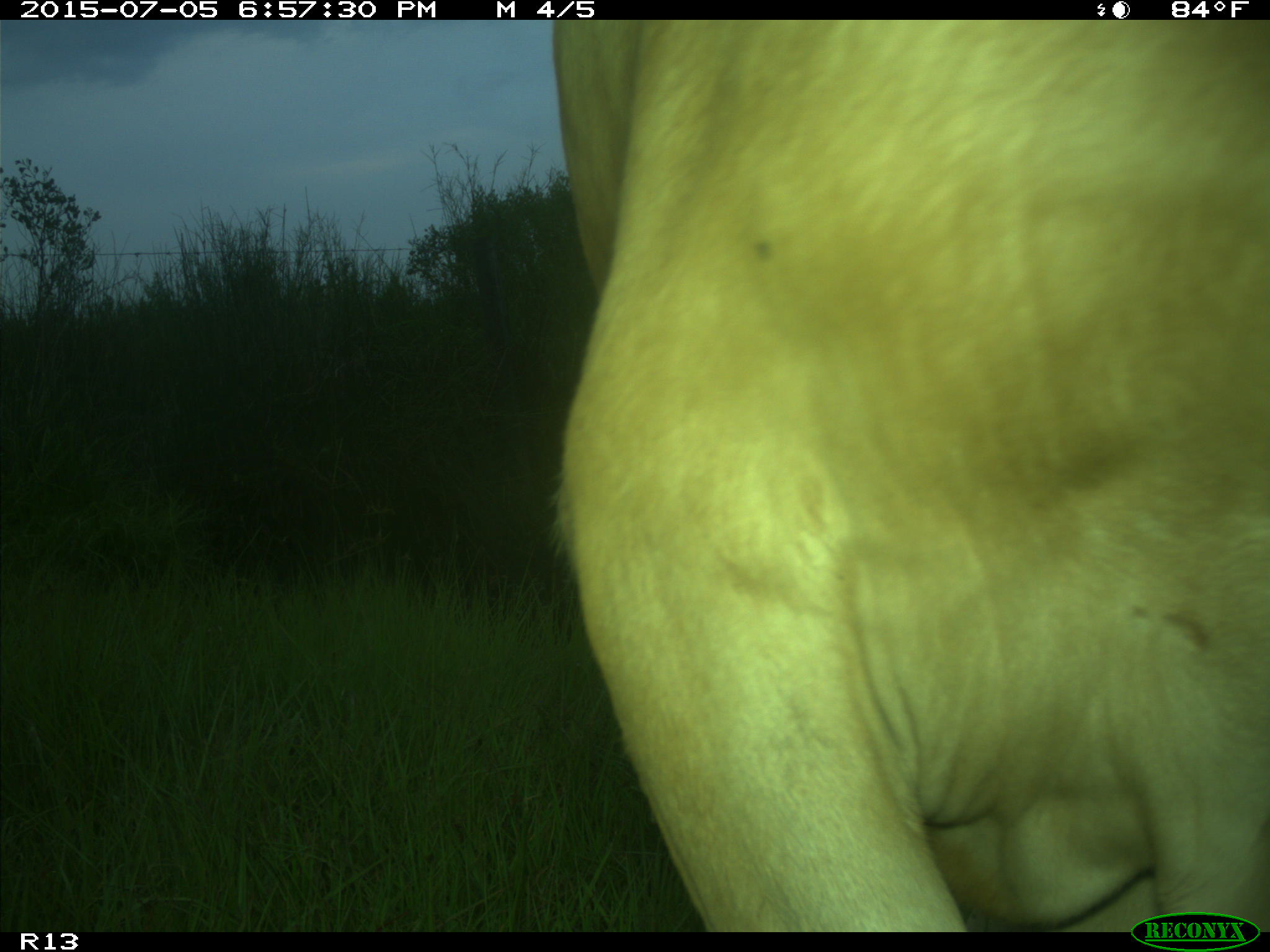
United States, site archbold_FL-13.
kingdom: Animalia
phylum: Chordata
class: Mammalia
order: Artiodactyla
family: Bovidae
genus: Bos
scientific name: Bos taurus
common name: domestic cow